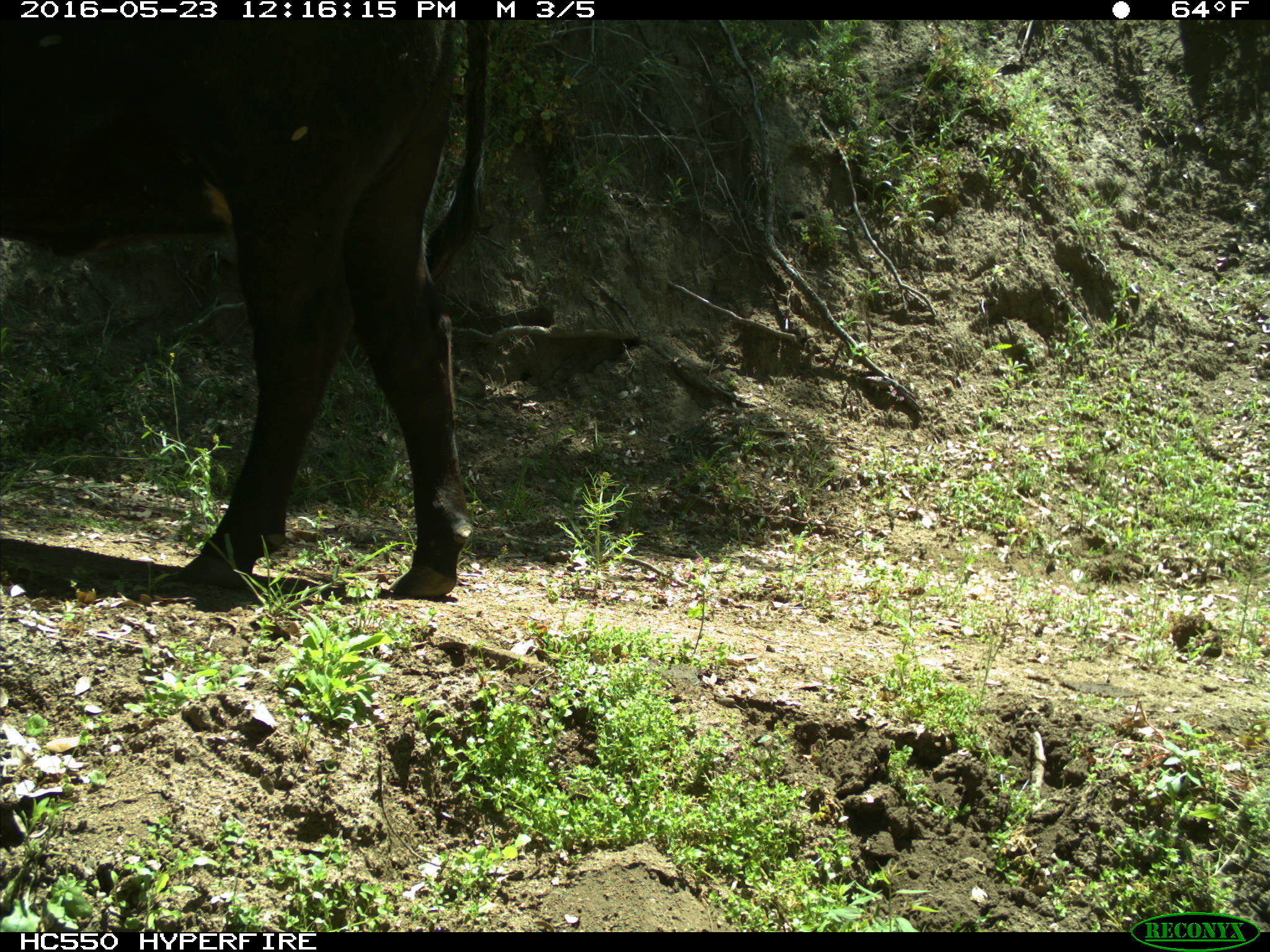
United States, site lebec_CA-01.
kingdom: Animalia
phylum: Chordata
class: Mammalia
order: Artiodactyla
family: Bovidae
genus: Bos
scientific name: Bos taurus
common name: domestic cow